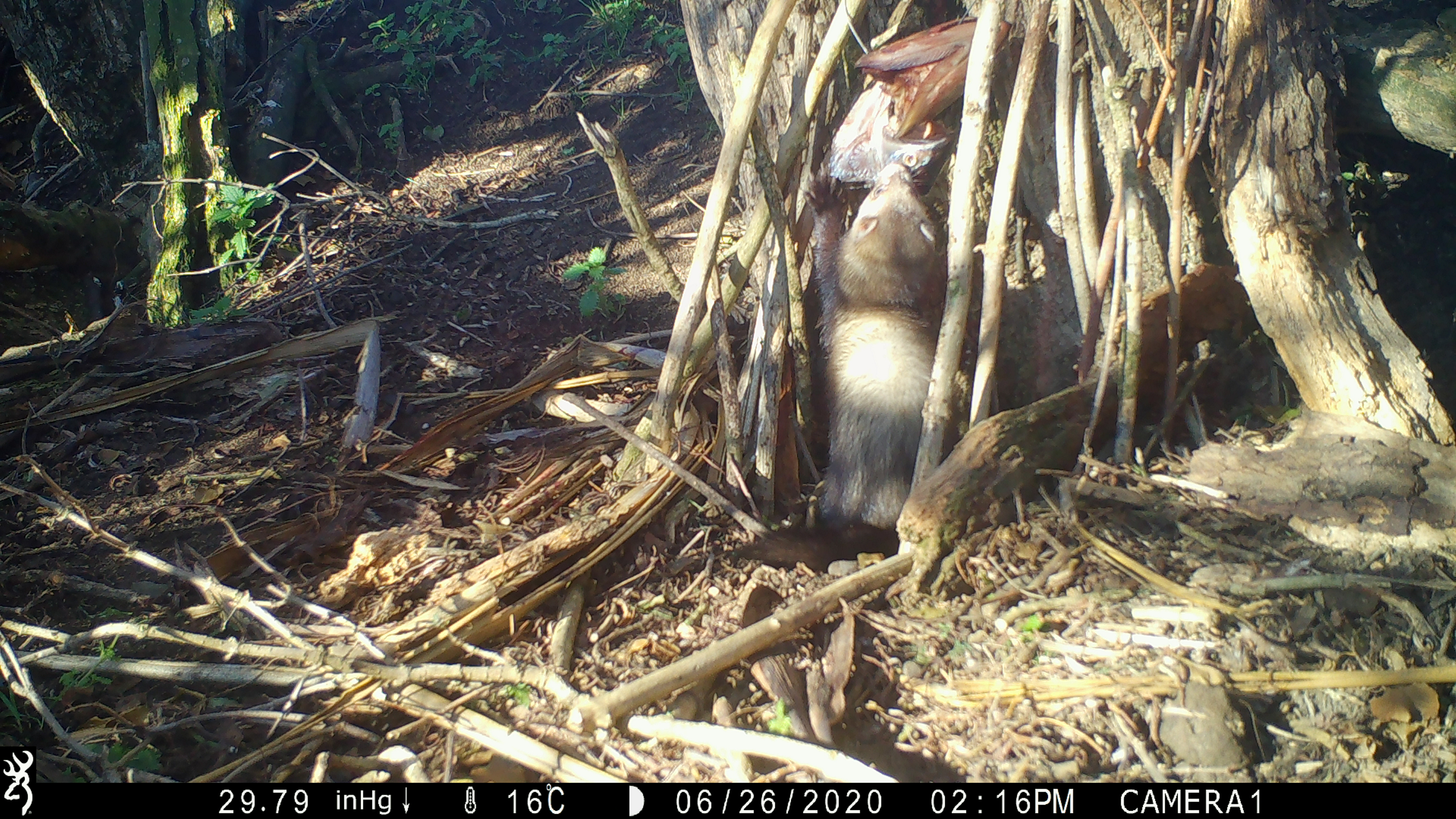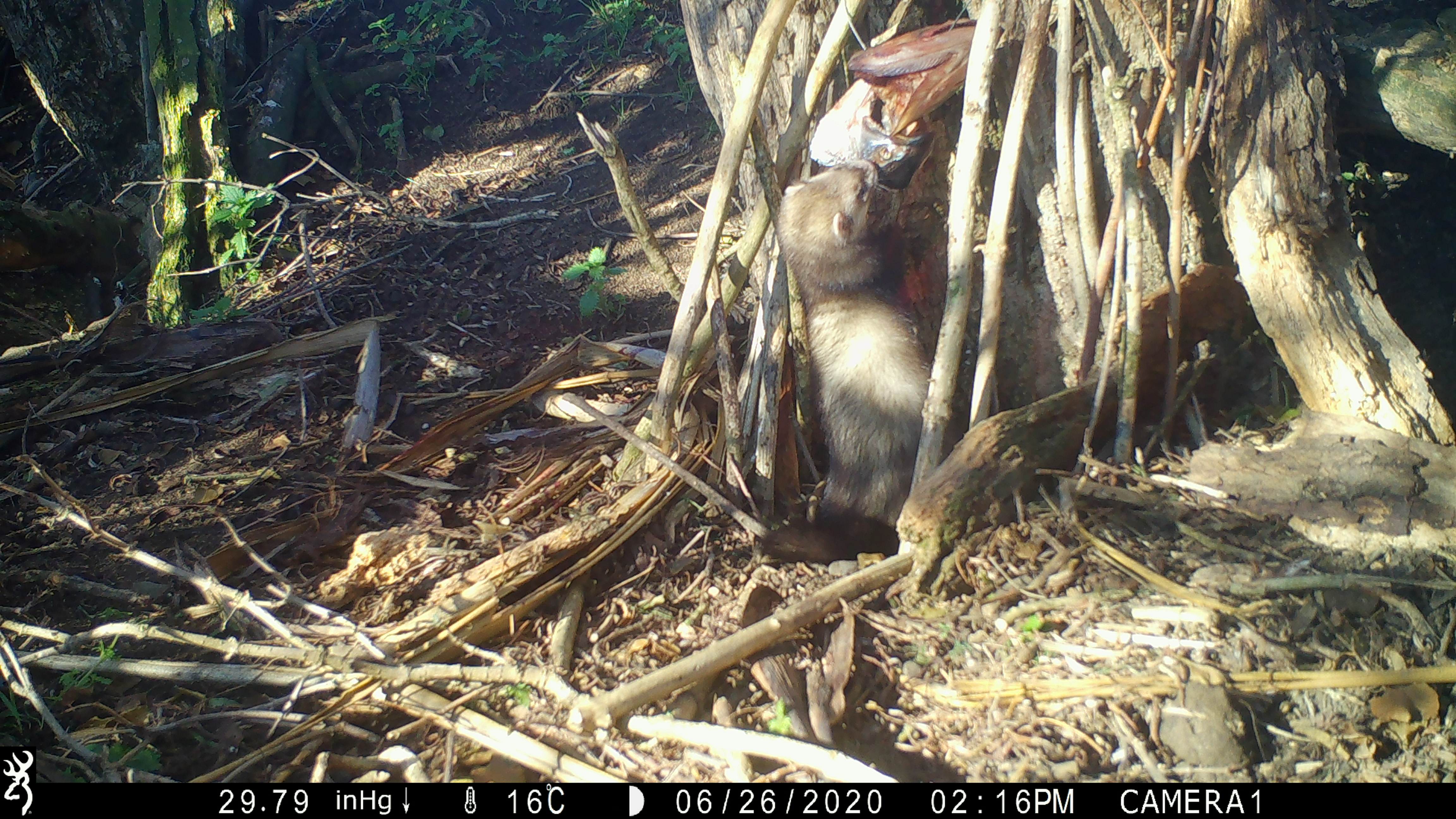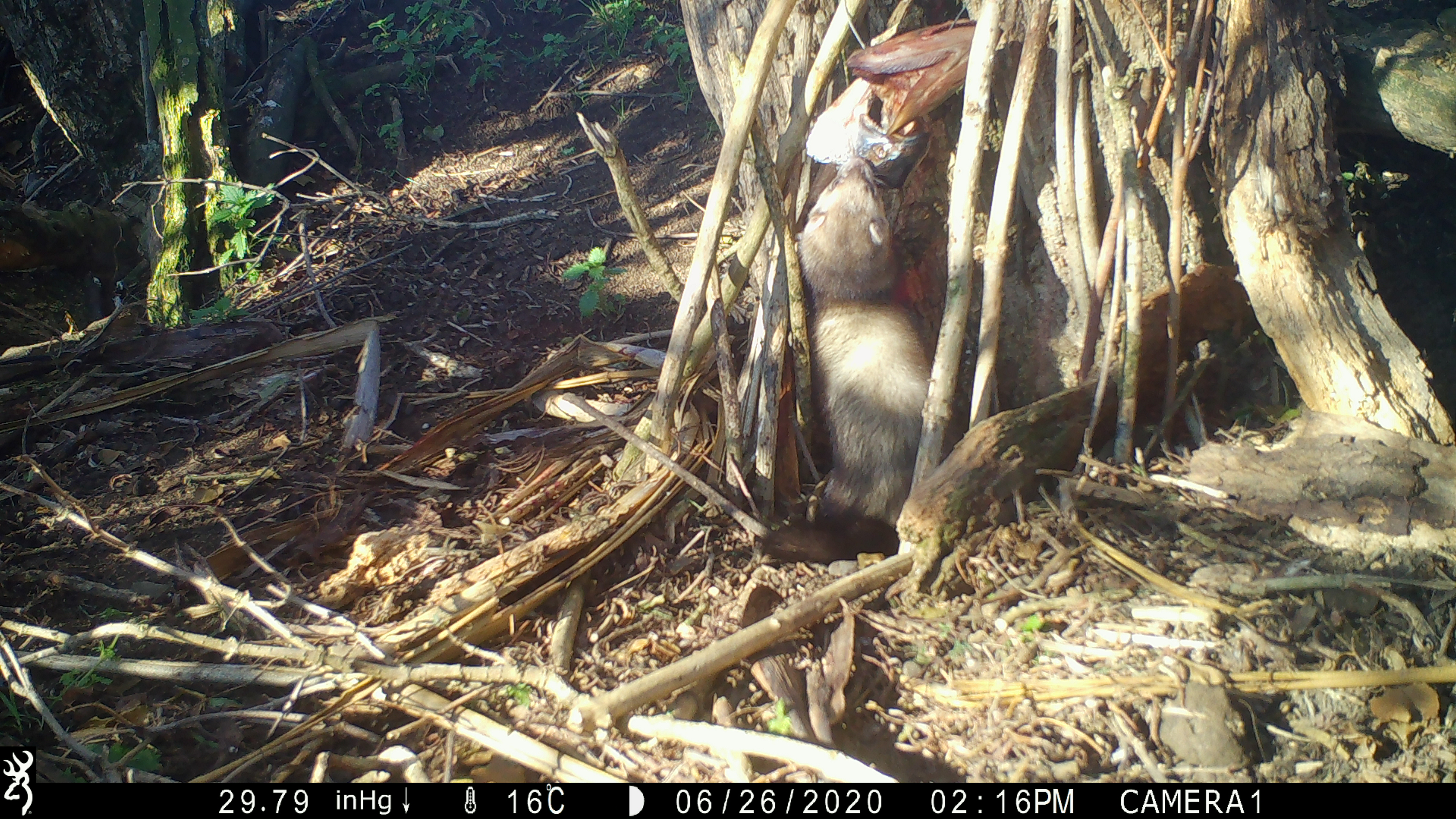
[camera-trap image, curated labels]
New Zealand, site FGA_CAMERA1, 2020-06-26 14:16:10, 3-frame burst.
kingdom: Animalia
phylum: Chordata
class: Mammalia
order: Carnivora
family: Mustelidae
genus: Mustela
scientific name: Mustela furo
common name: ferret